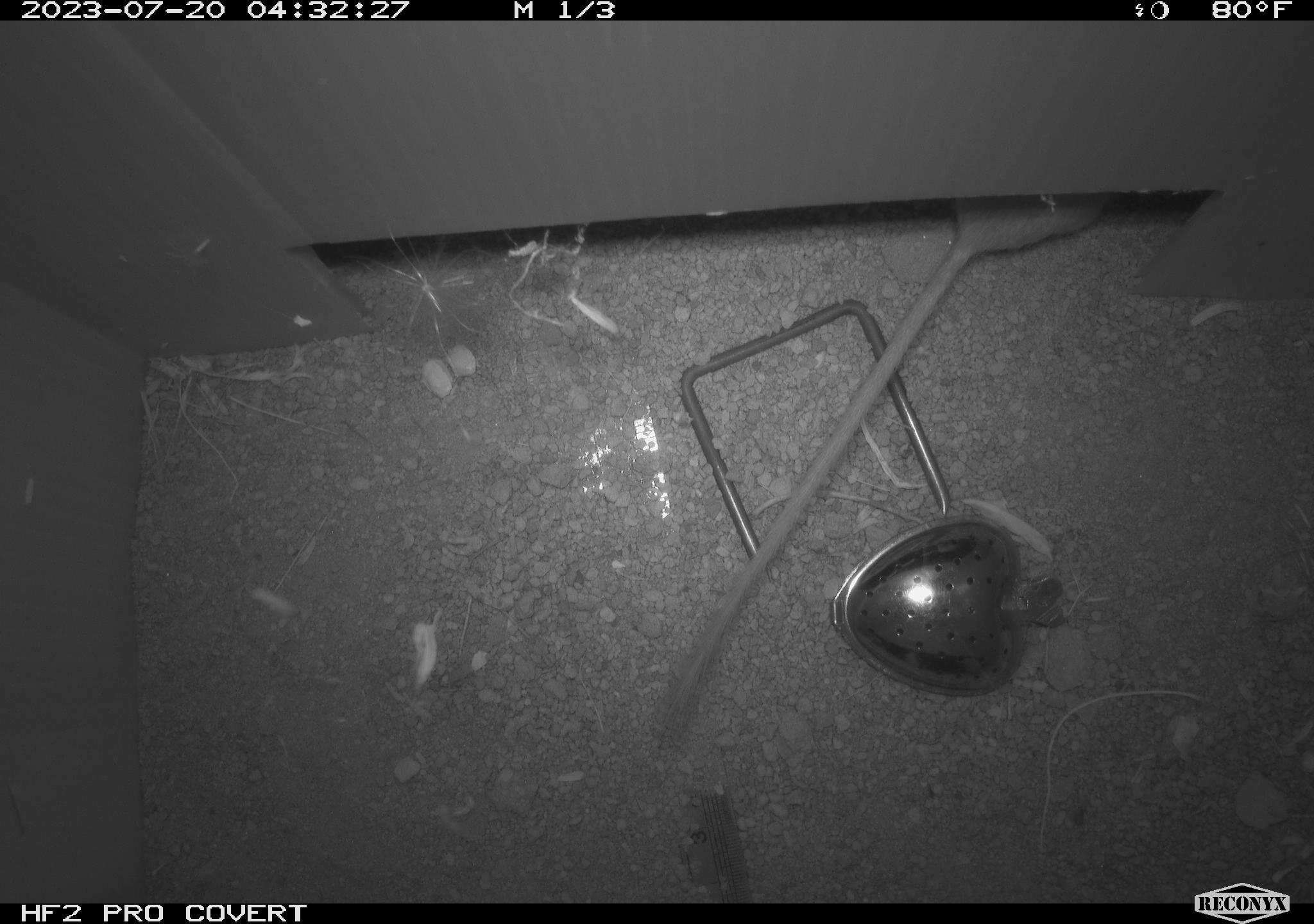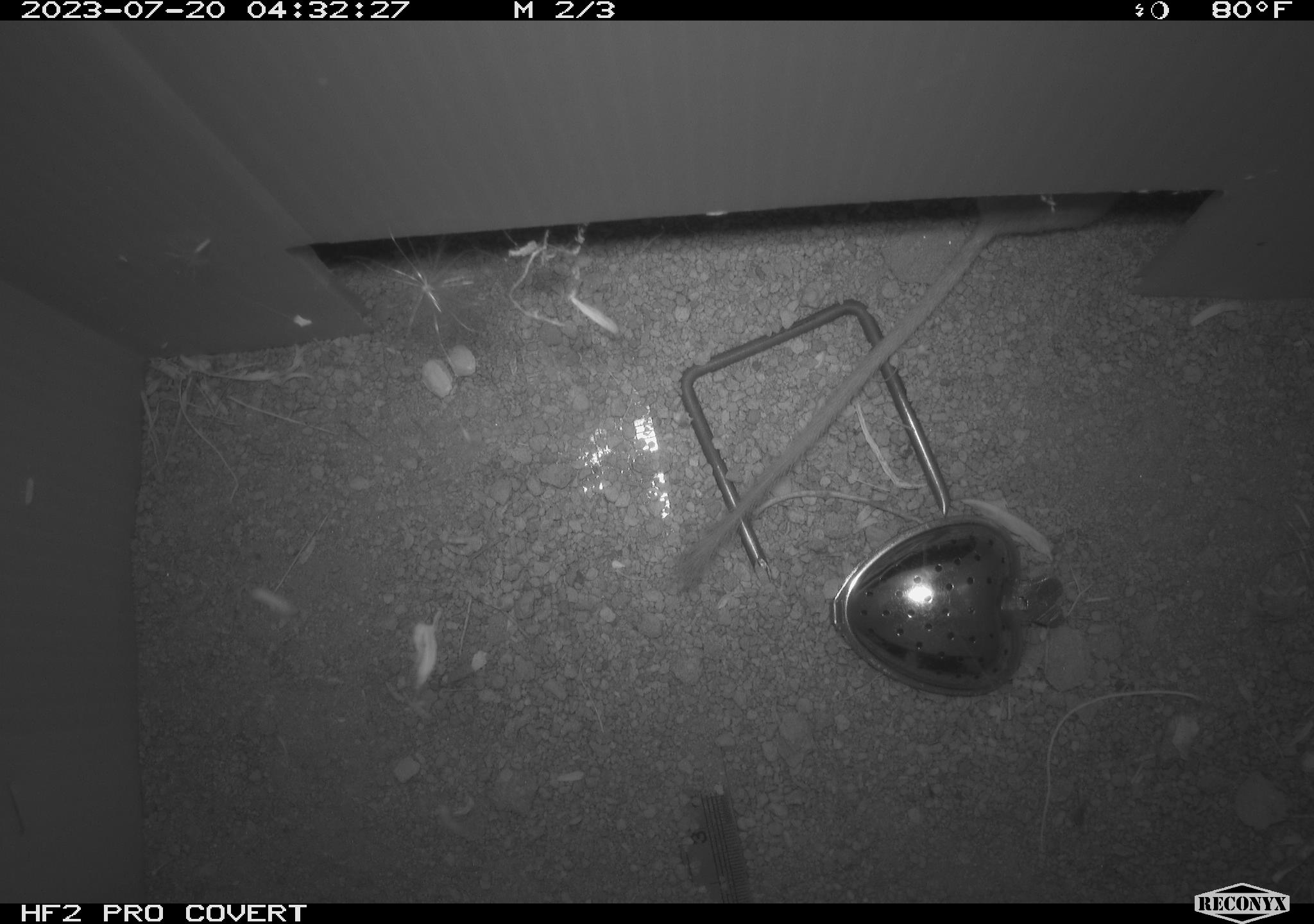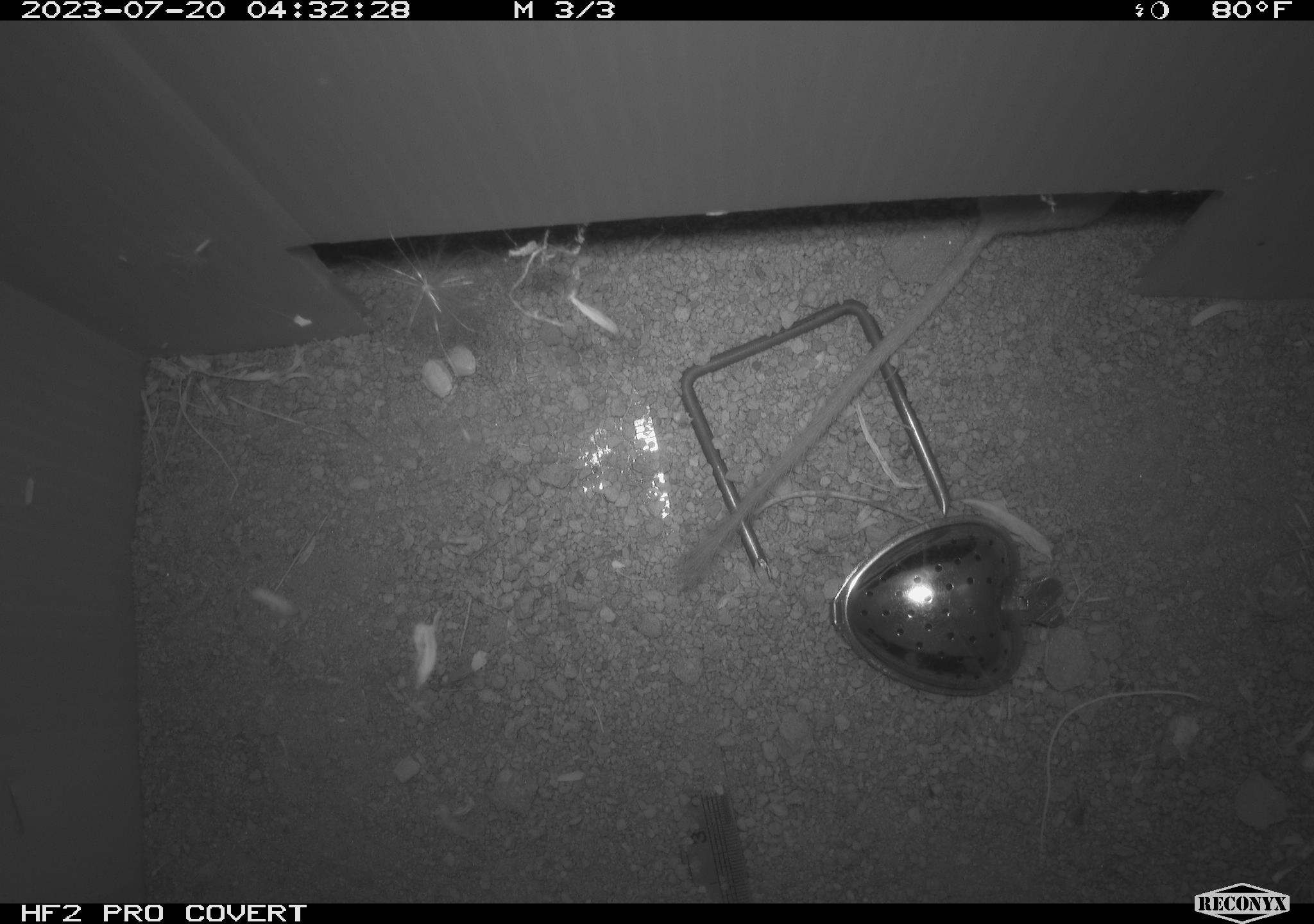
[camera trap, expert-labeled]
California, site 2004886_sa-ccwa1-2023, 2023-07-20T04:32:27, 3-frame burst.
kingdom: Animalia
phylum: Chordata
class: Mammalia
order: Rodentia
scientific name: Rodentia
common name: mouse species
Mouse species (Rodentia).